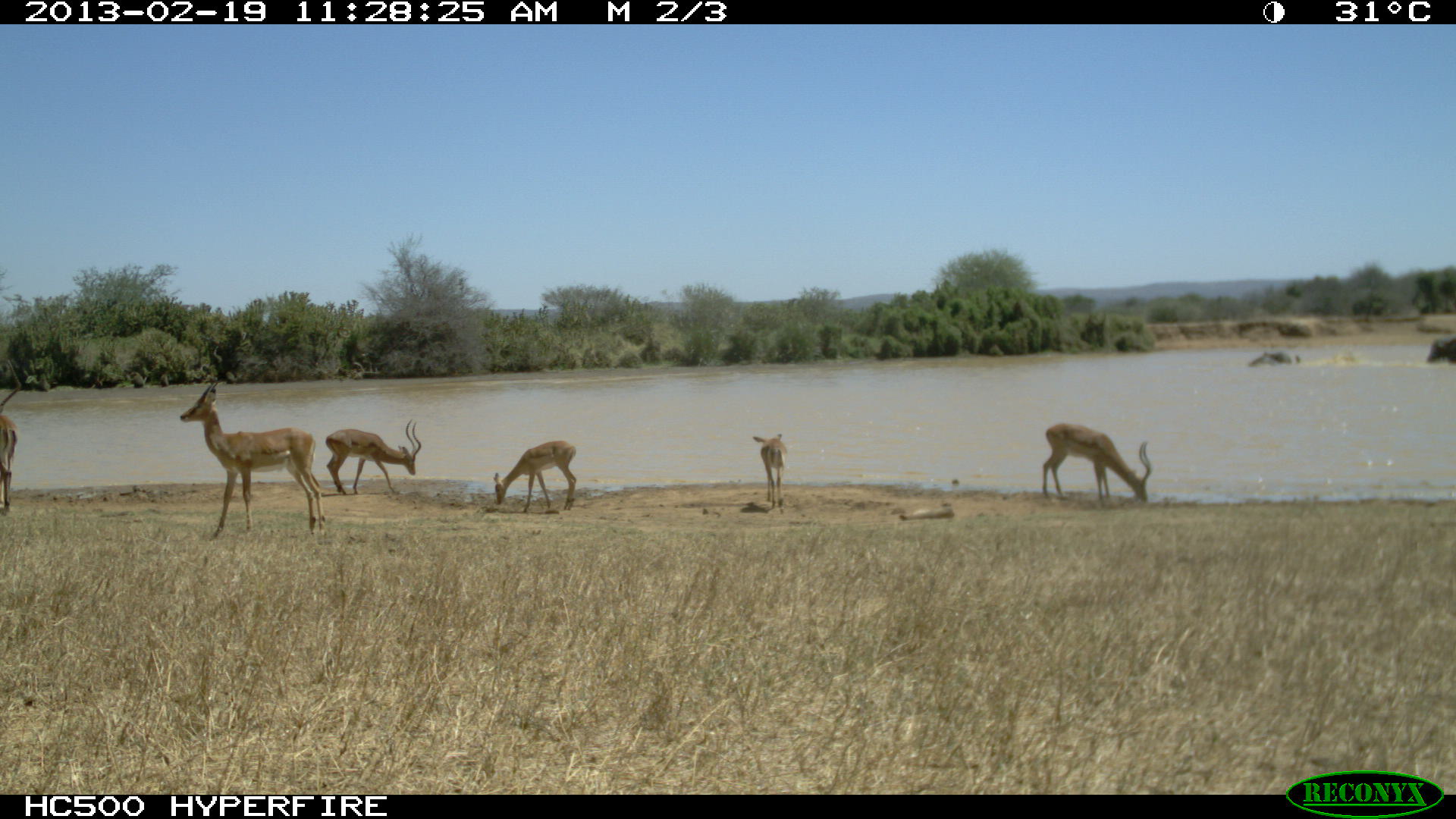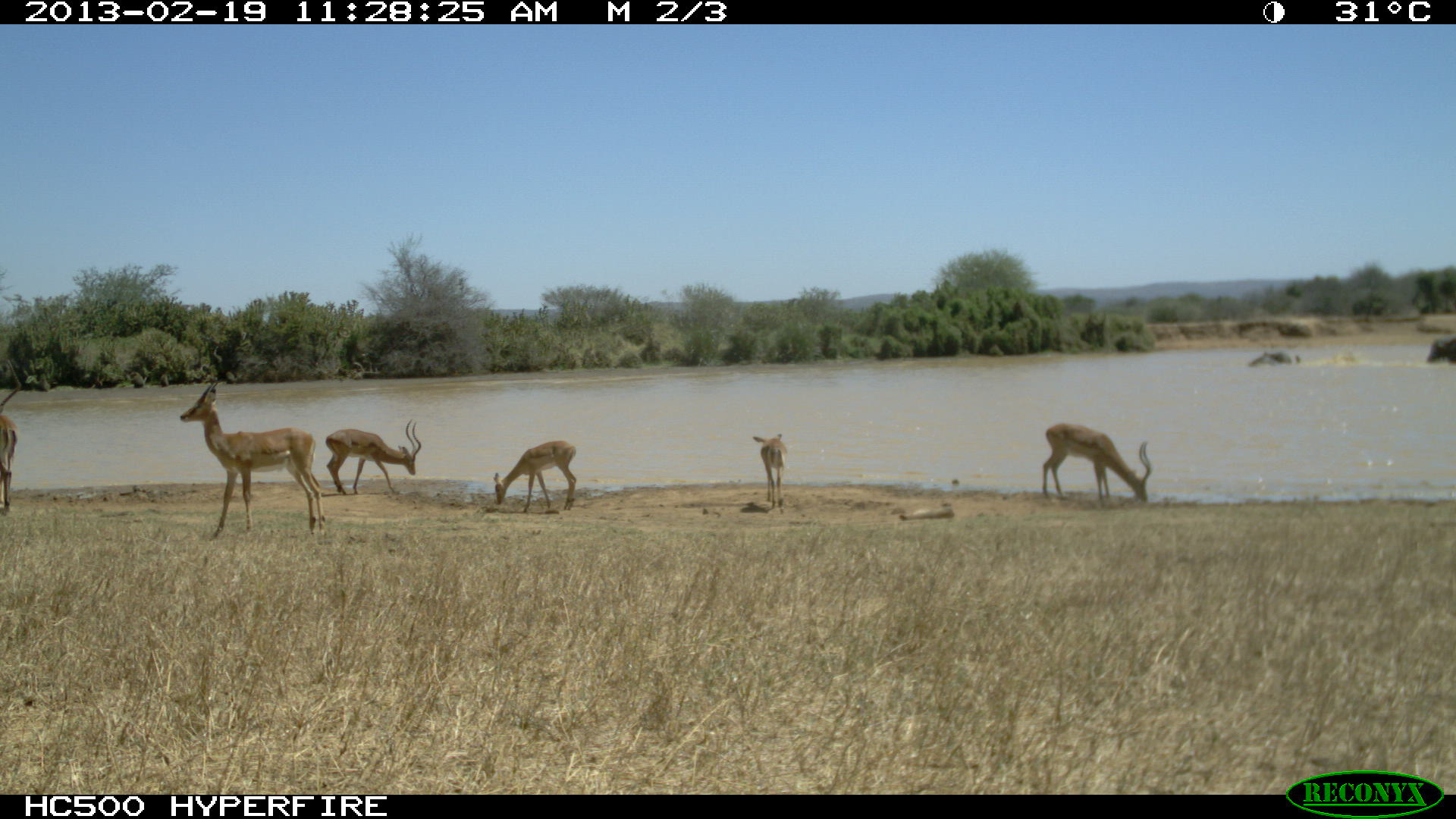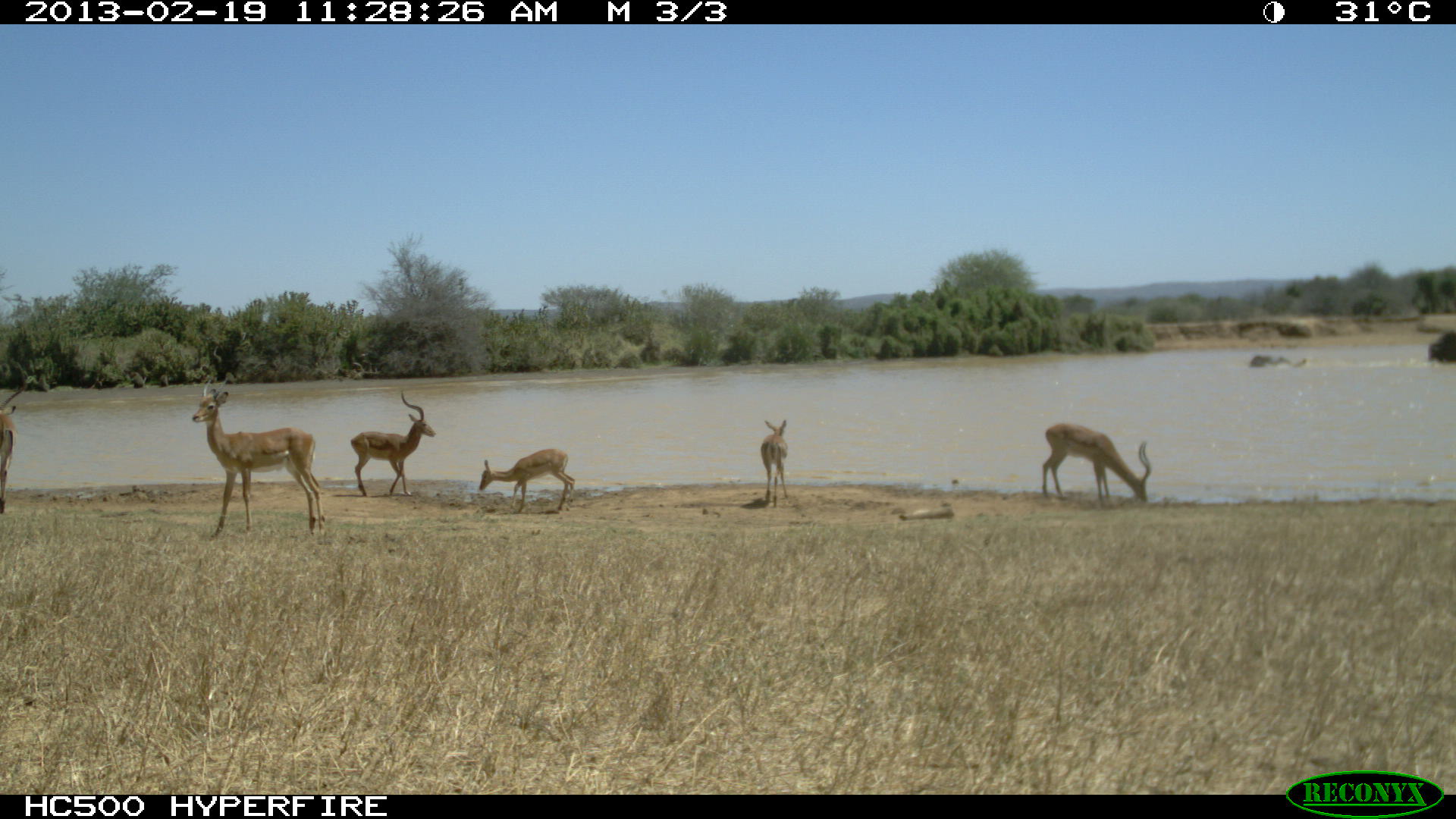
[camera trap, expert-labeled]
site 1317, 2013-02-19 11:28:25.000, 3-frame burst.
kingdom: Animalia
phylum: Chordata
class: Mammalia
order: Artiodactyla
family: Bovidae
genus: Aepyceros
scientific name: Aepyceros melampus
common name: impala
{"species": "Aepyceros melampus (impala)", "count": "6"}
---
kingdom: Animalia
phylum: Chordata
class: Mammalia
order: Proboscidea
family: Elephantidae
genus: Loxodonta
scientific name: Loxodonta africana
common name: african bush elephant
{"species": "Loxodonta africana (african bush elephant)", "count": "2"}